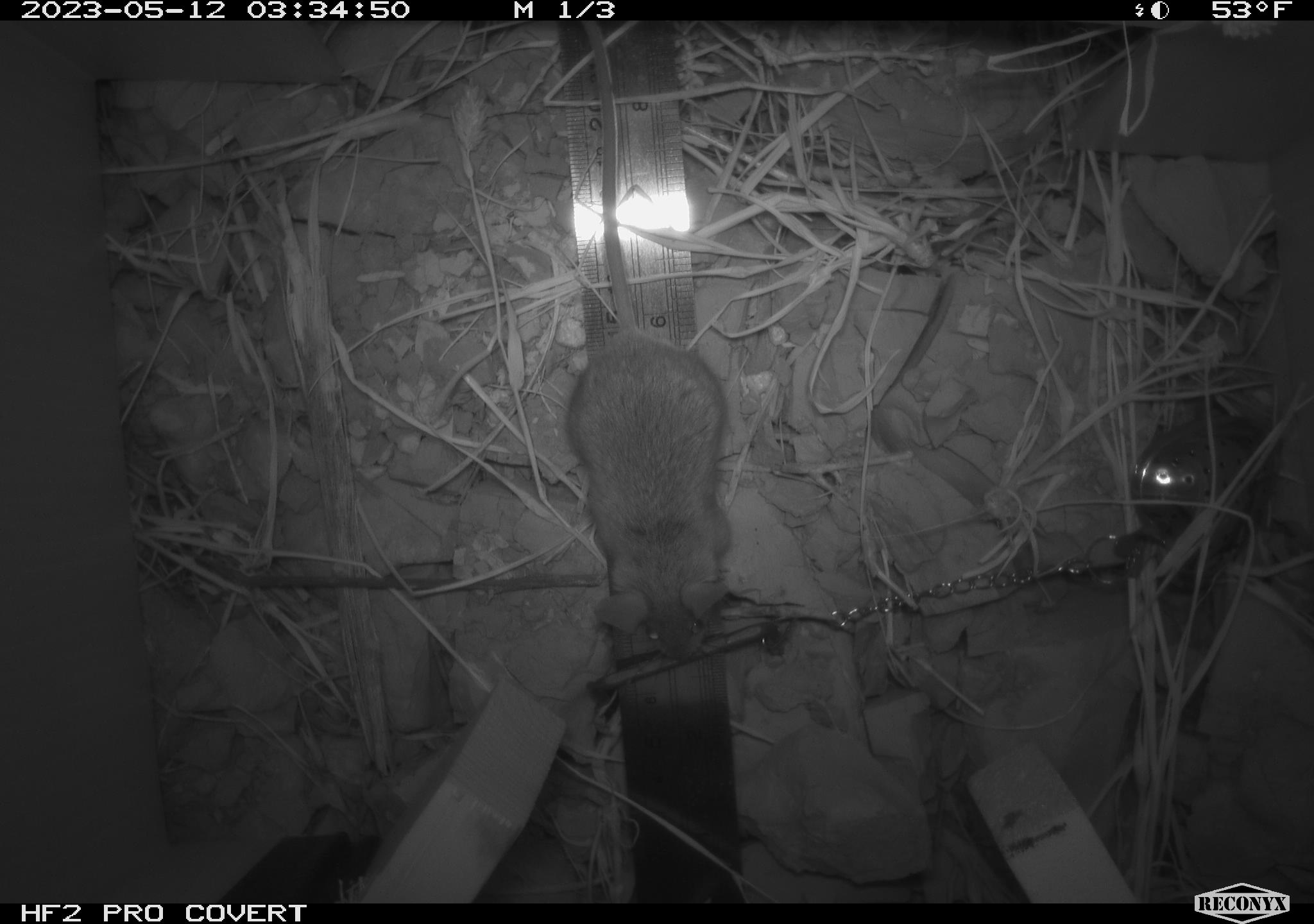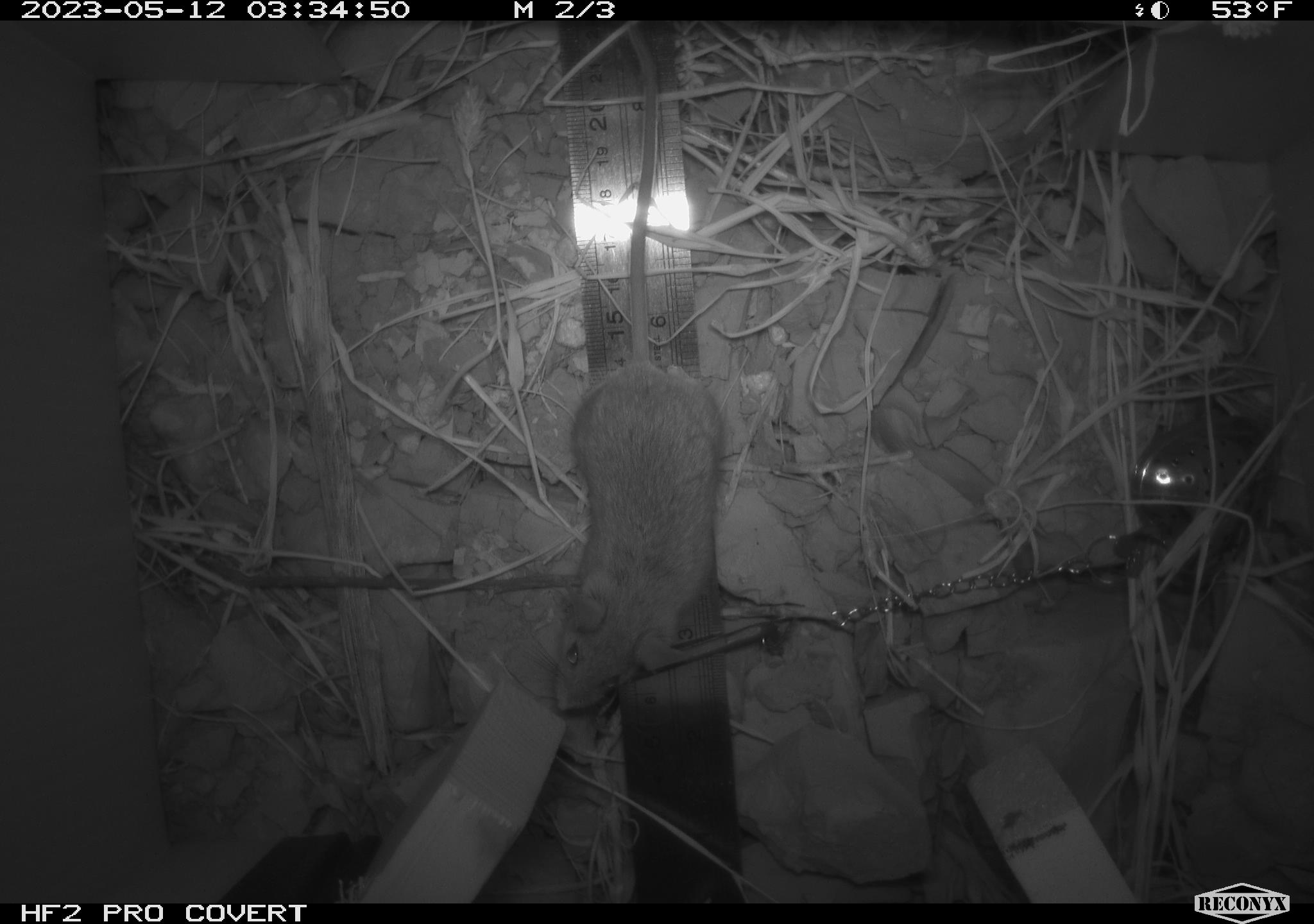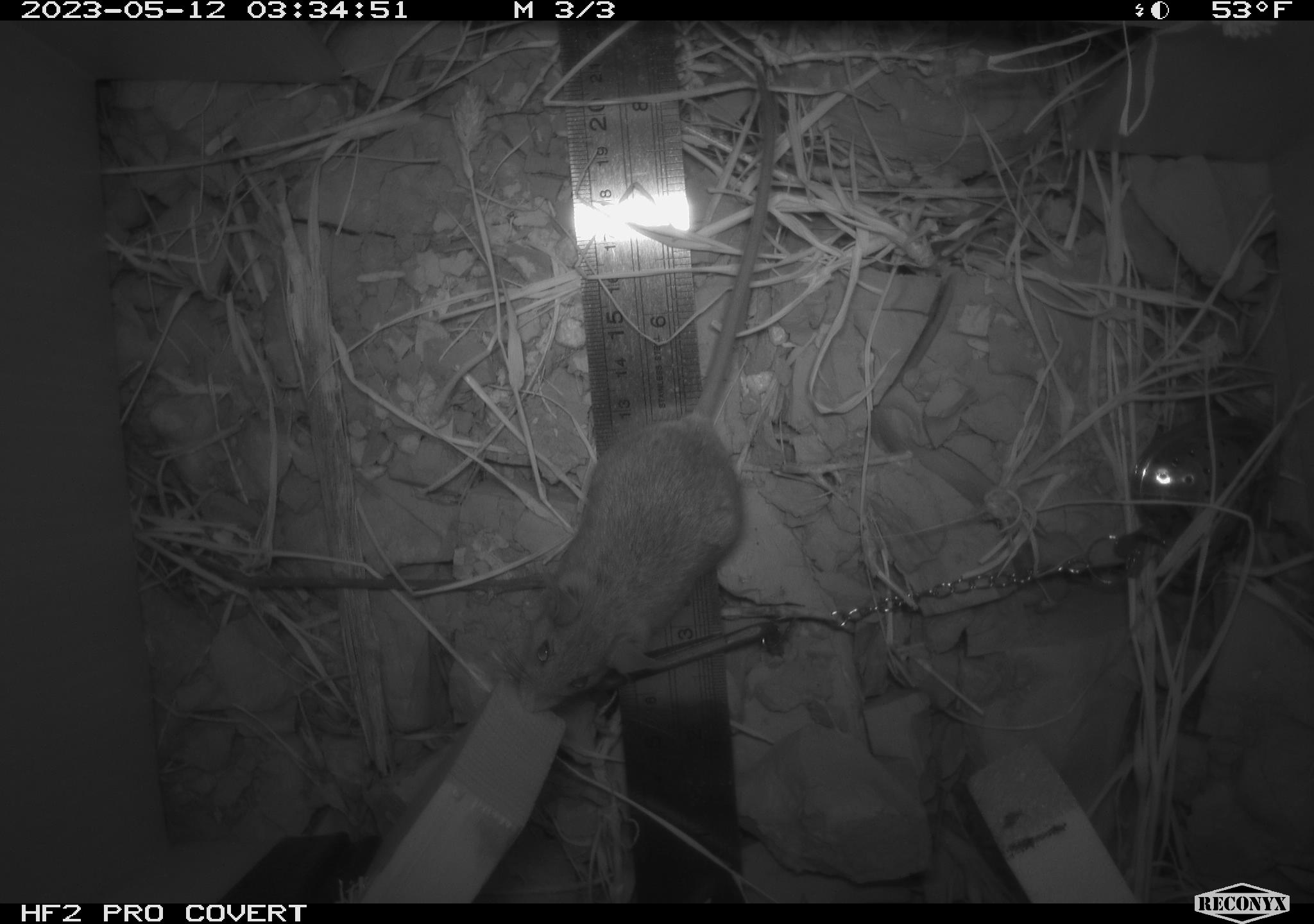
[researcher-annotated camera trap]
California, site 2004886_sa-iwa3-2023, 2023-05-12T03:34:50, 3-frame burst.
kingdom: Animalia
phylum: Chordata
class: Mammalia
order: Rodentia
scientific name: Rodentia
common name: mouse species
Mouse species (Rodentia).